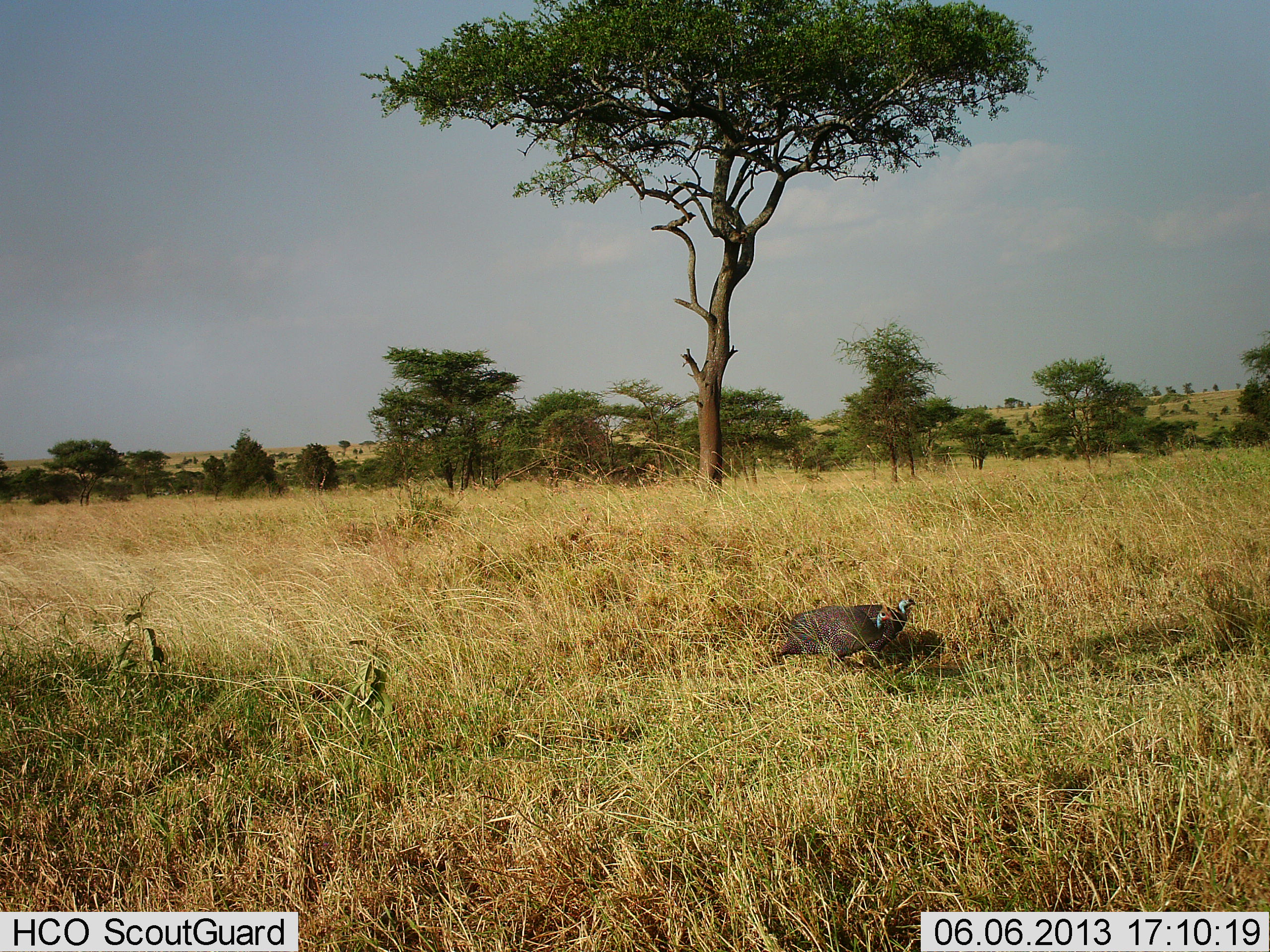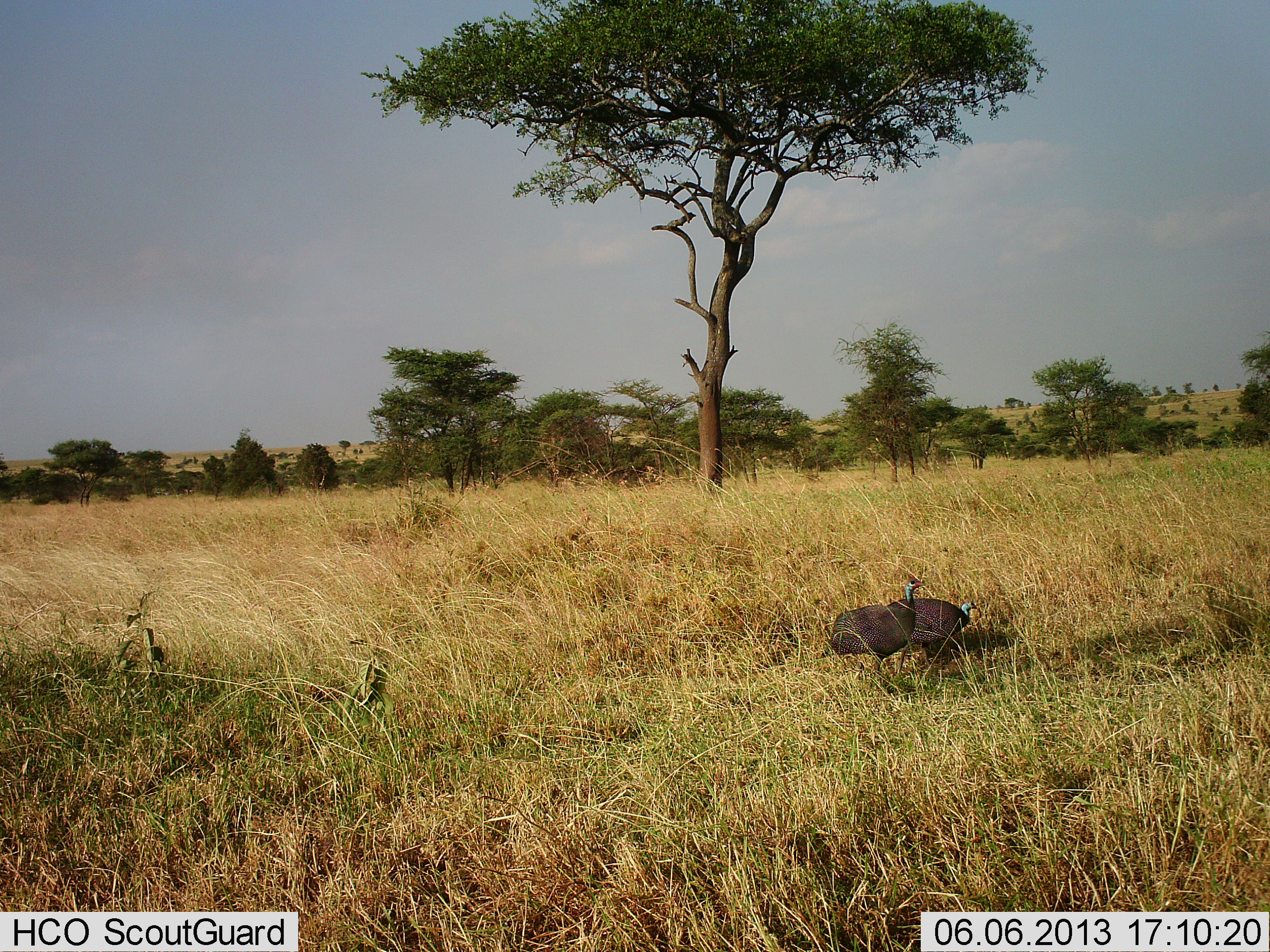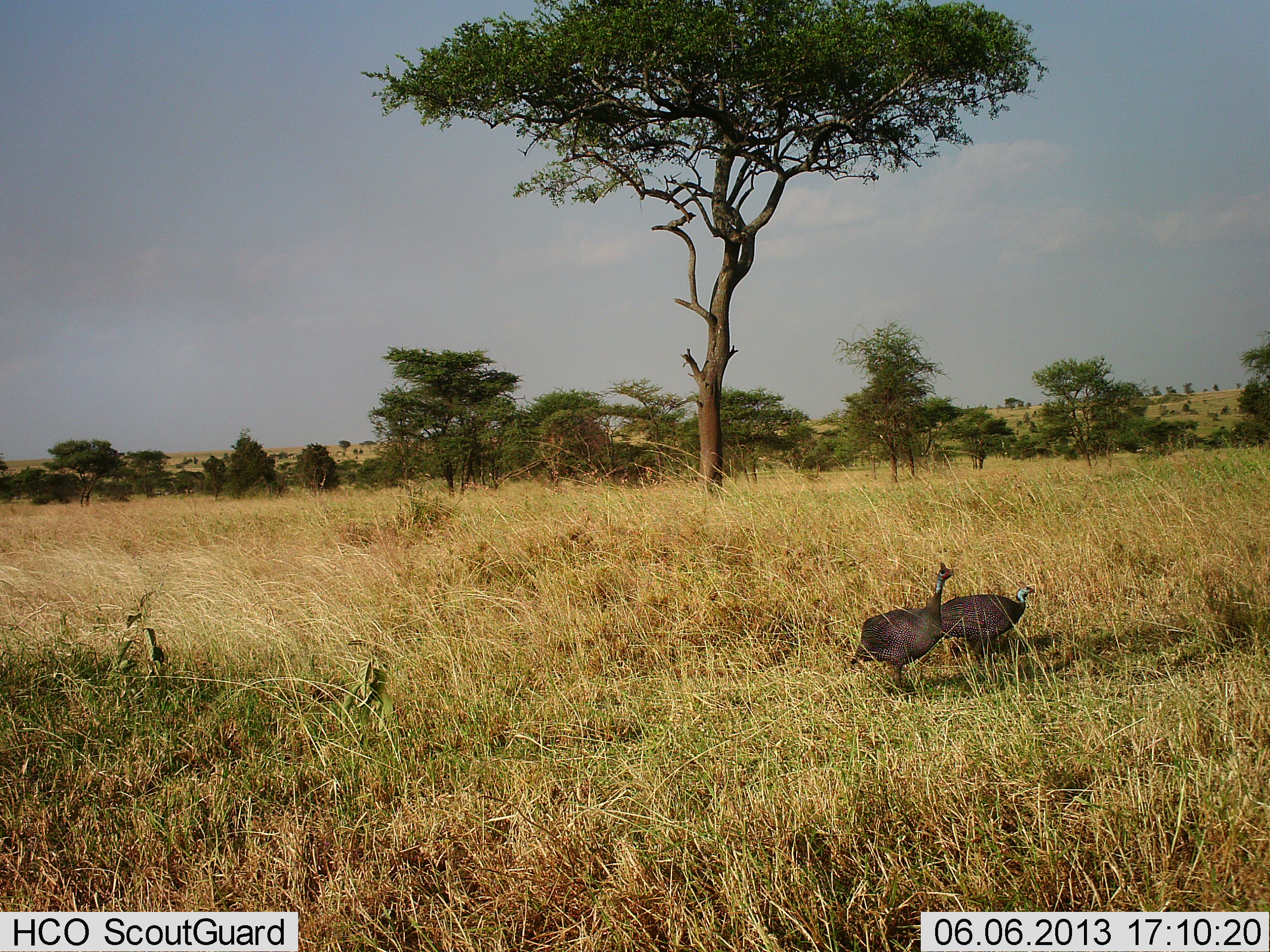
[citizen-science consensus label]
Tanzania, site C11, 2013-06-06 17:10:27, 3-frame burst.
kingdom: Animalia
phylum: Chordata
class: Aves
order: Galliformes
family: Numididae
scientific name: Numididae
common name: guinea fowl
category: guineafowl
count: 2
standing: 13%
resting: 0%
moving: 87%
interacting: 0%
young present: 0%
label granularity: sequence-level